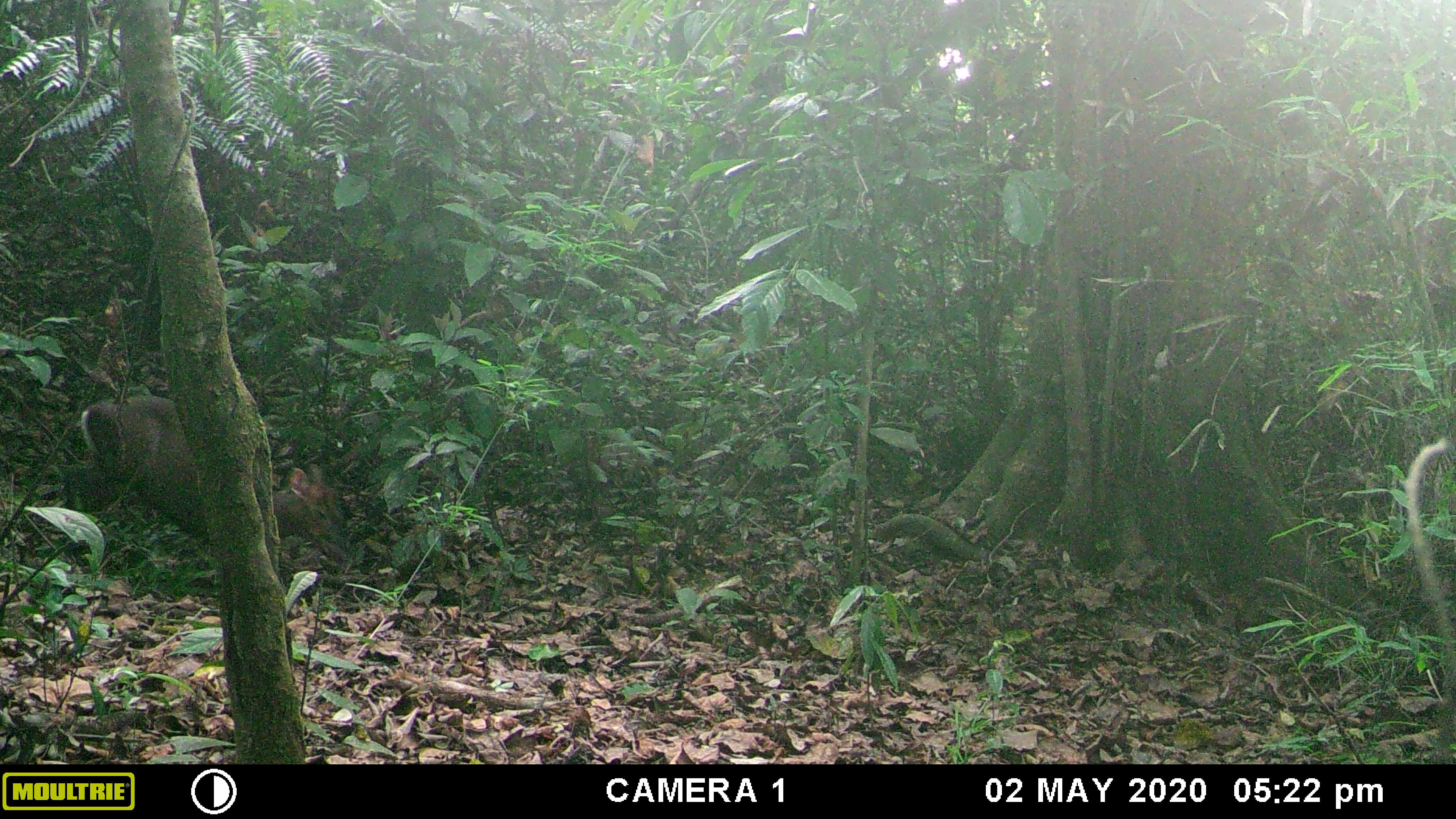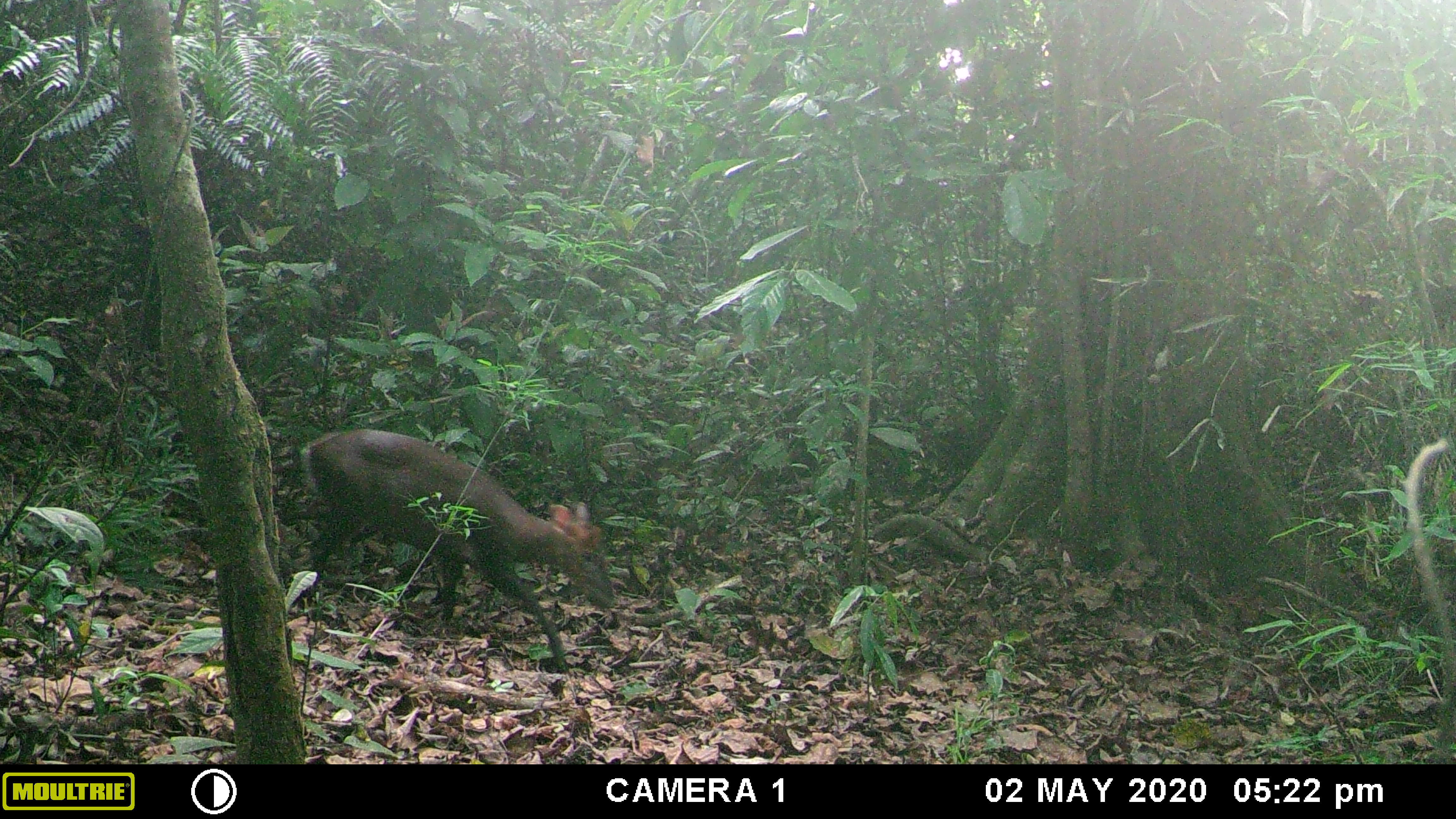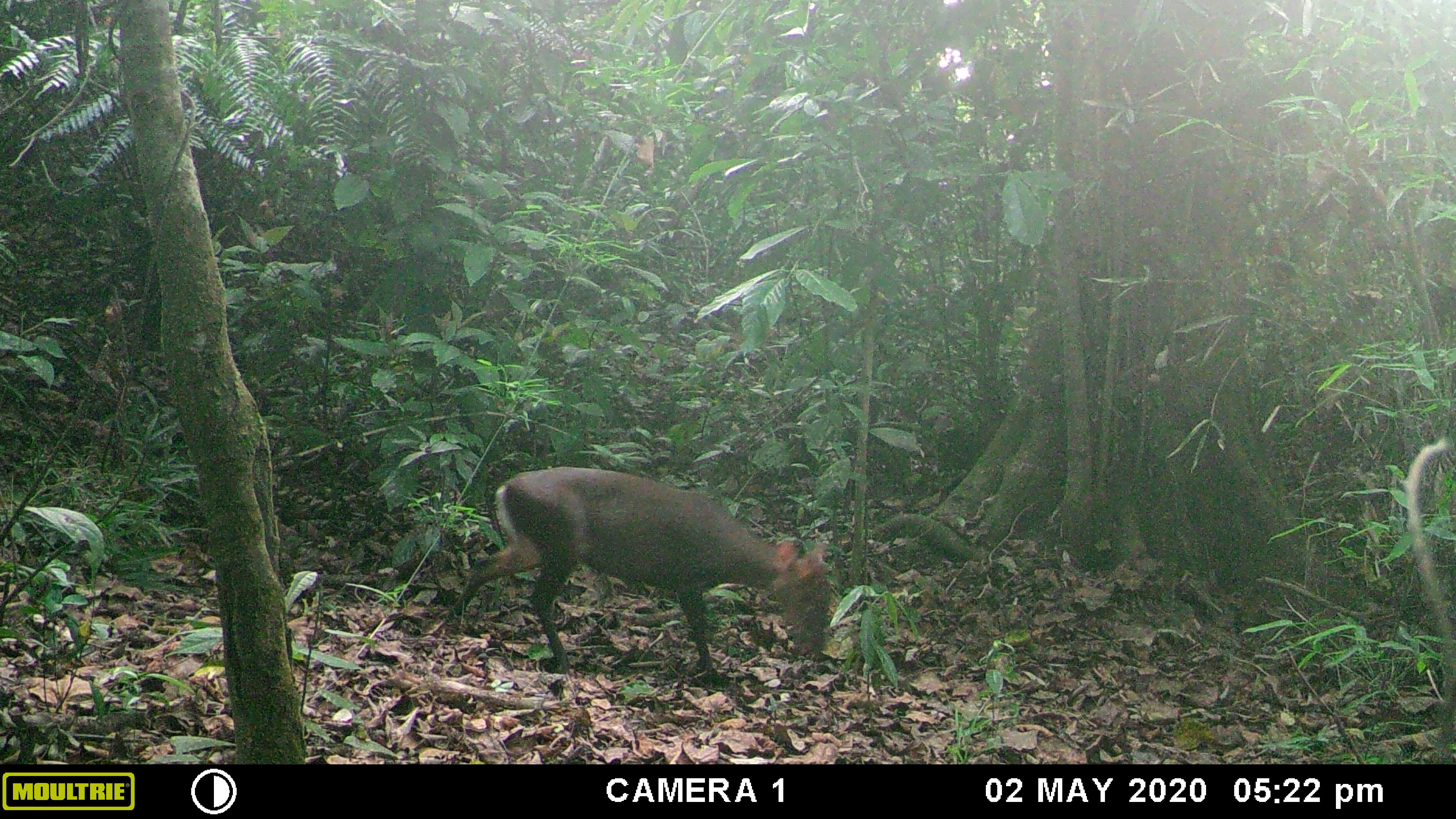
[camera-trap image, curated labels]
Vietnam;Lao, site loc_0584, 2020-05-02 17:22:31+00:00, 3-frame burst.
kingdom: Animalia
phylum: Chordata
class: Mammalia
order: Artiodactyla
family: Cervidae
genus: Muntiacus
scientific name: Muntiacus rooseveltorum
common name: roosevelt's muntjac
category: roosevelts muntjac group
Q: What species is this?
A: Roosevelts muntjac group (roosevelt's muntjac) (Muntiacus rooseveltorum).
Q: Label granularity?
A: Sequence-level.